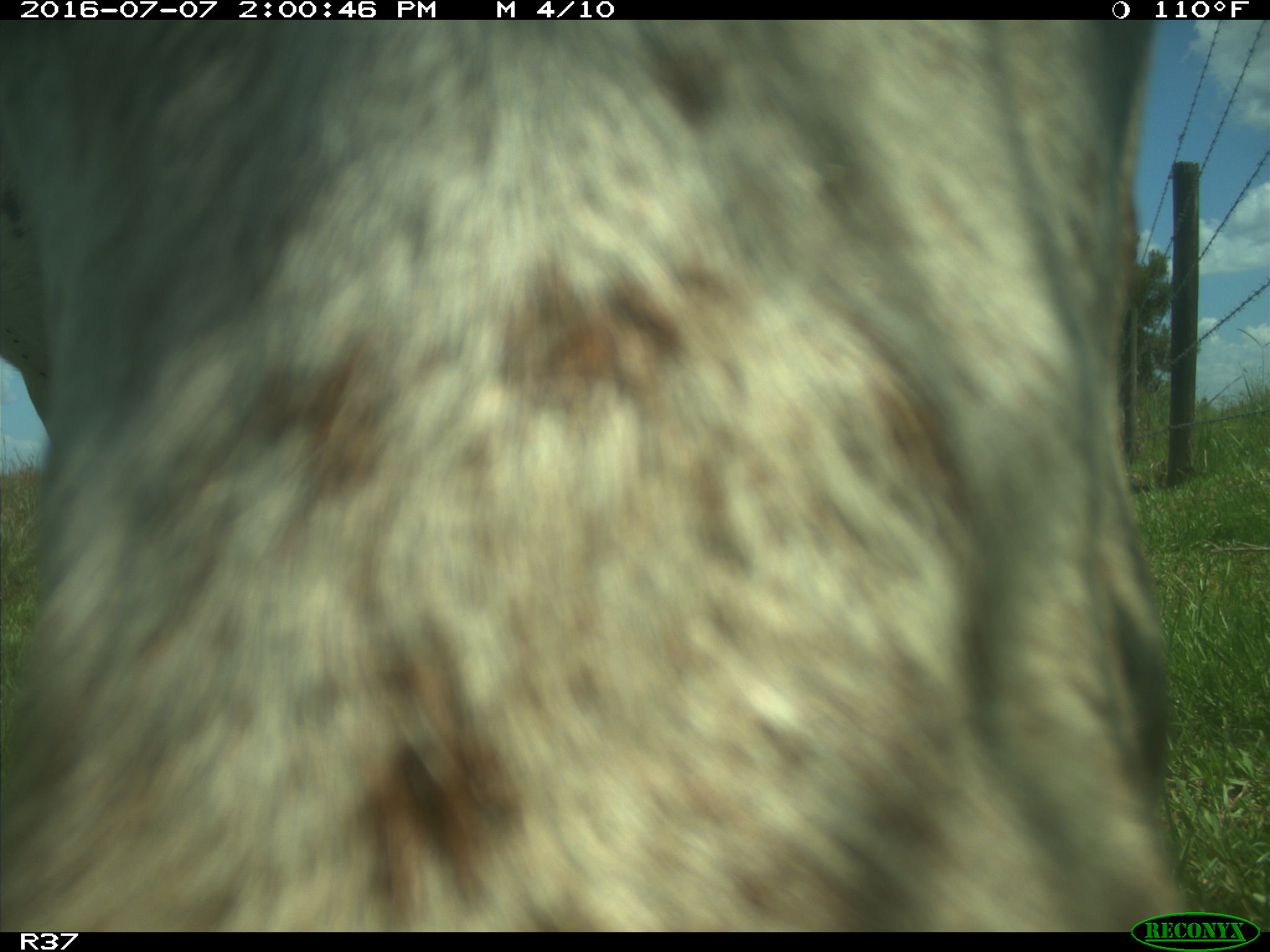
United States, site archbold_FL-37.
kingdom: Animalia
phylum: Chordata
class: Mammalia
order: Artiodactyla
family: Bovidae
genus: Bos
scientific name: Bos taurus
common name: domestic cow